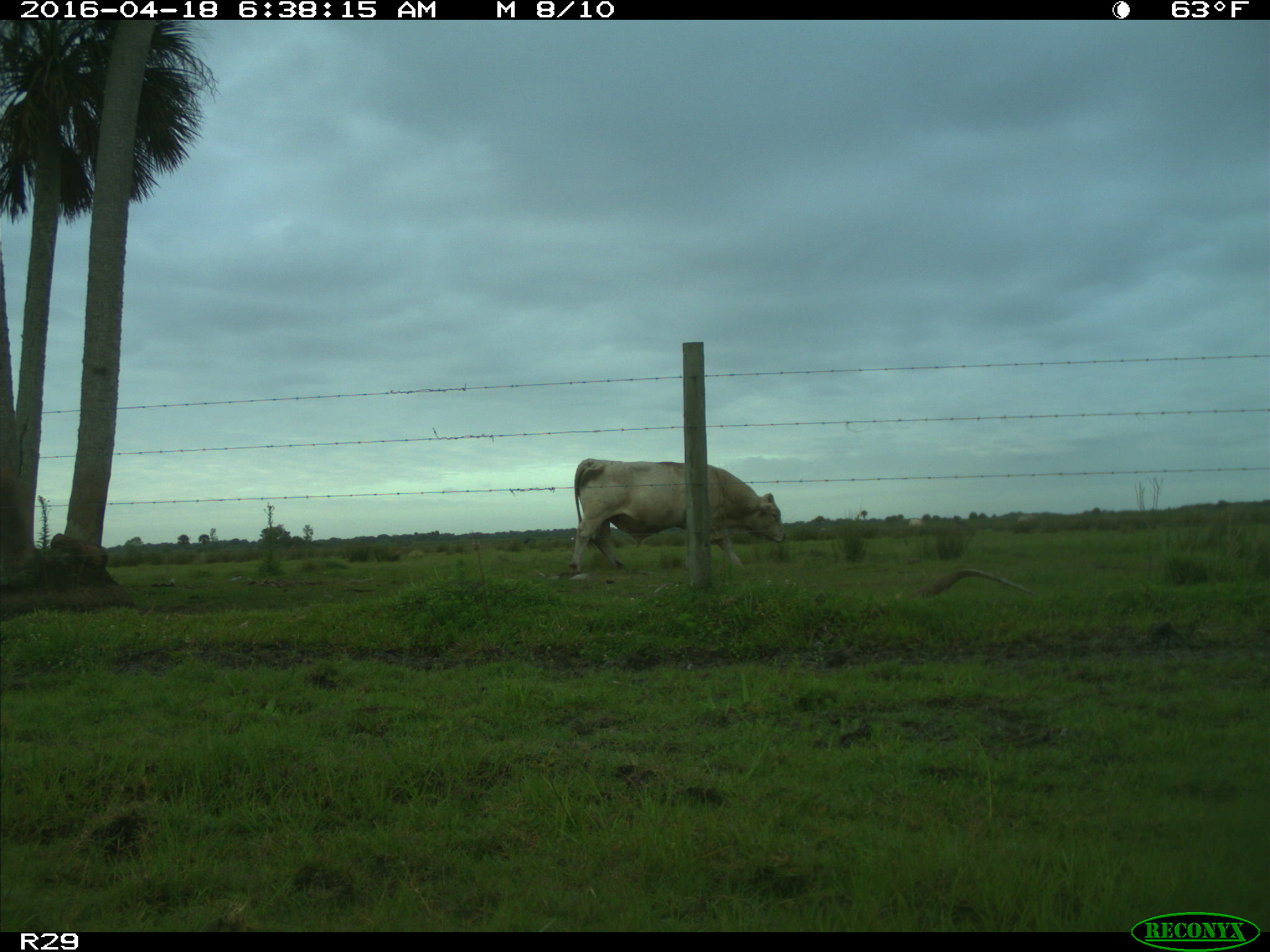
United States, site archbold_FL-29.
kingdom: Animalia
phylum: Chordata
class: Mammalia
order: Artiodactyla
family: Bovidae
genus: Bos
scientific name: Bos taurus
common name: domestic cow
Bos taurus (domestic cow).